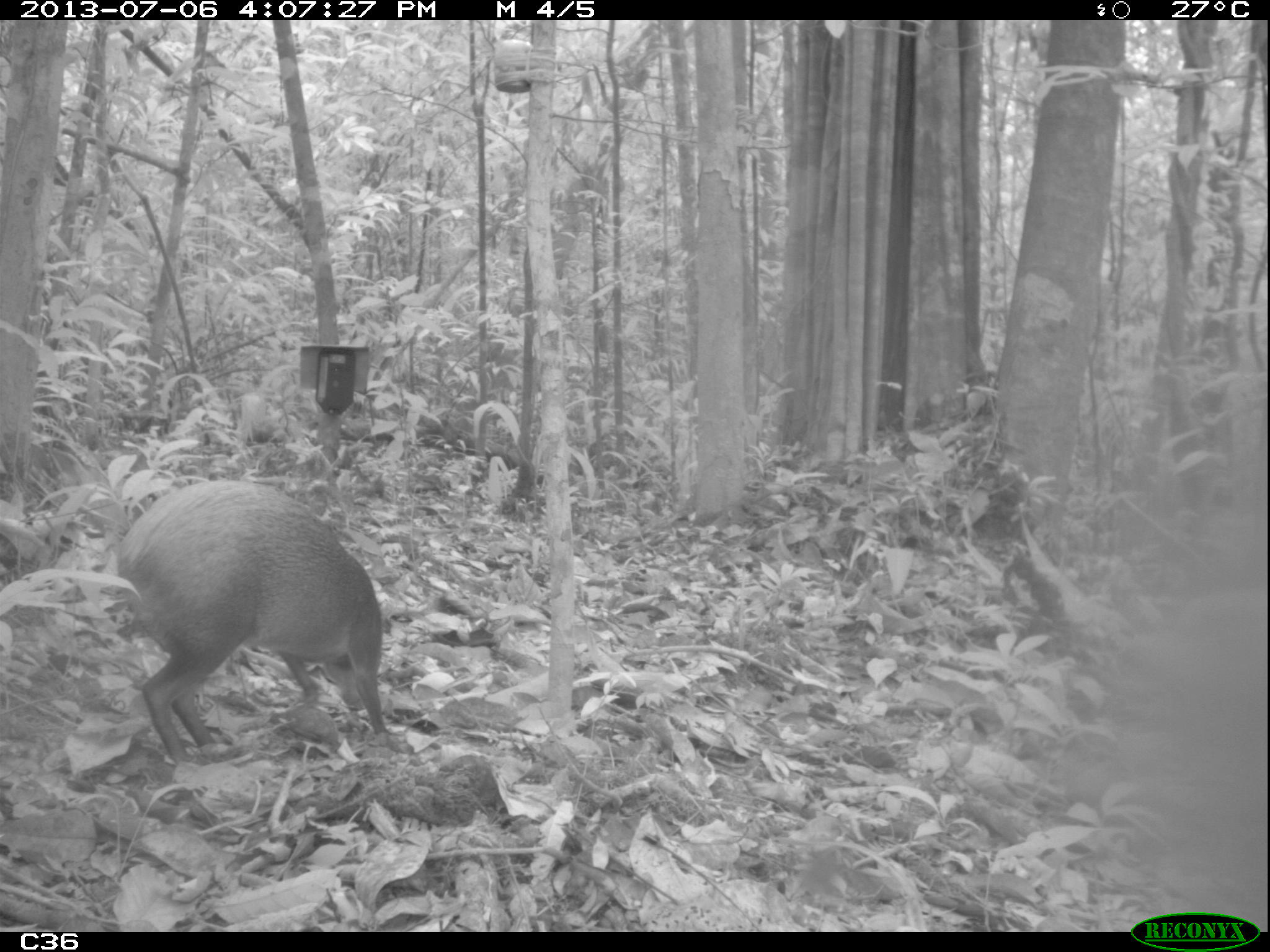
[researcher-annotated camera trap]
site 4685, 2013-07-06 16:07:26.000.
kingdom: Animalia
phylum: Chordata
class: Mammalia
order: Rodentia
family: Dasyproctidae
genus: Dasyprocta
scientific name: Dasyprocta leporina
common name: red-rumped agouti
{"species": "Dasyprocta leporina (red-rumped agouti)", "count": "1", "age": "adult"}